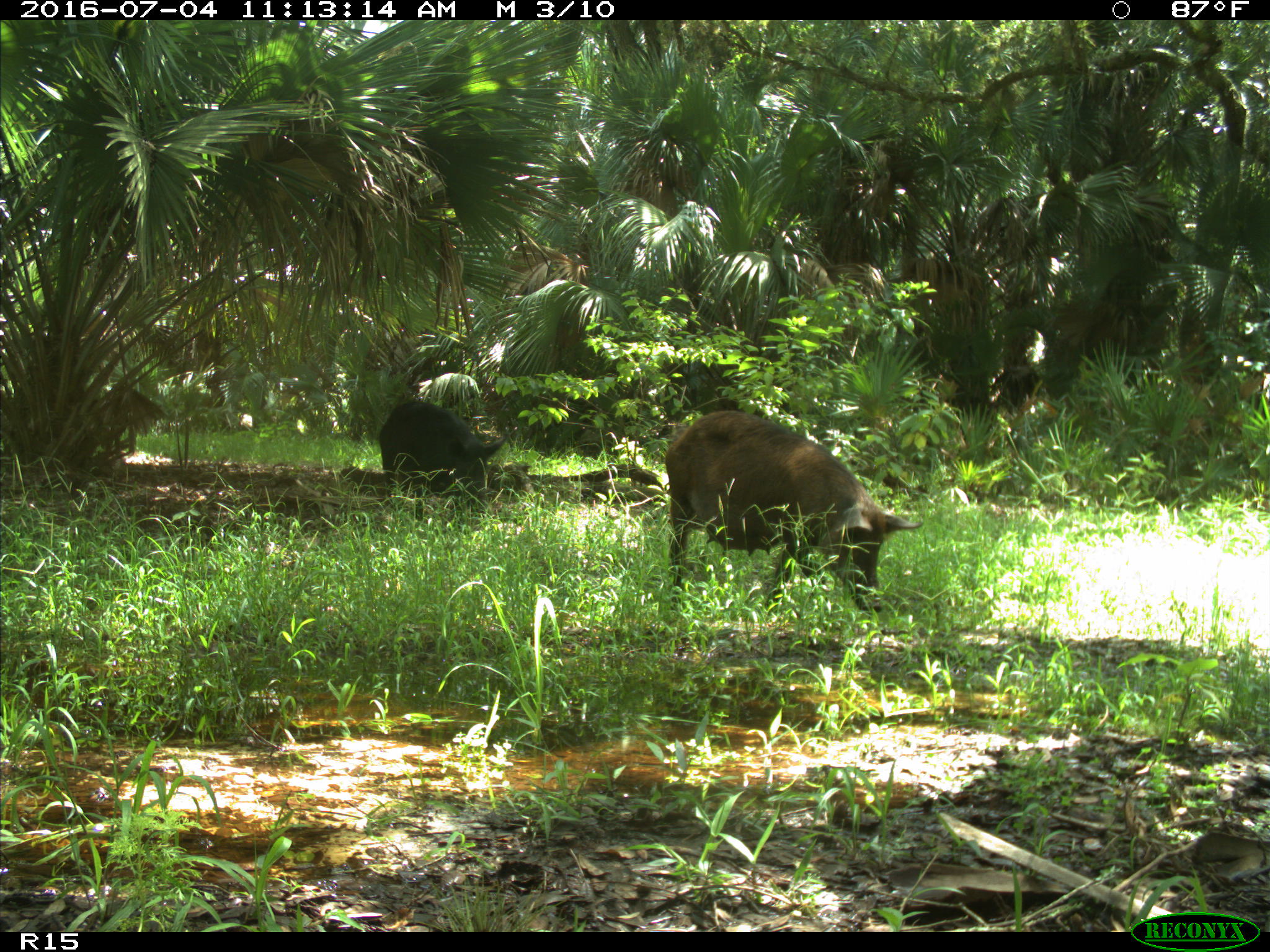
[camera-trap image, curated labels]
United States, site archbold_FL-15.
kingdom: Animalia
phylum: Chordata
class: Mammalia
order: Artiodactyla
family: Suidae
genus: Sus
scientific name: Sus scrofa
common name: wild boar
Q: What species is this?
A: Sus scrofa (wild boar).